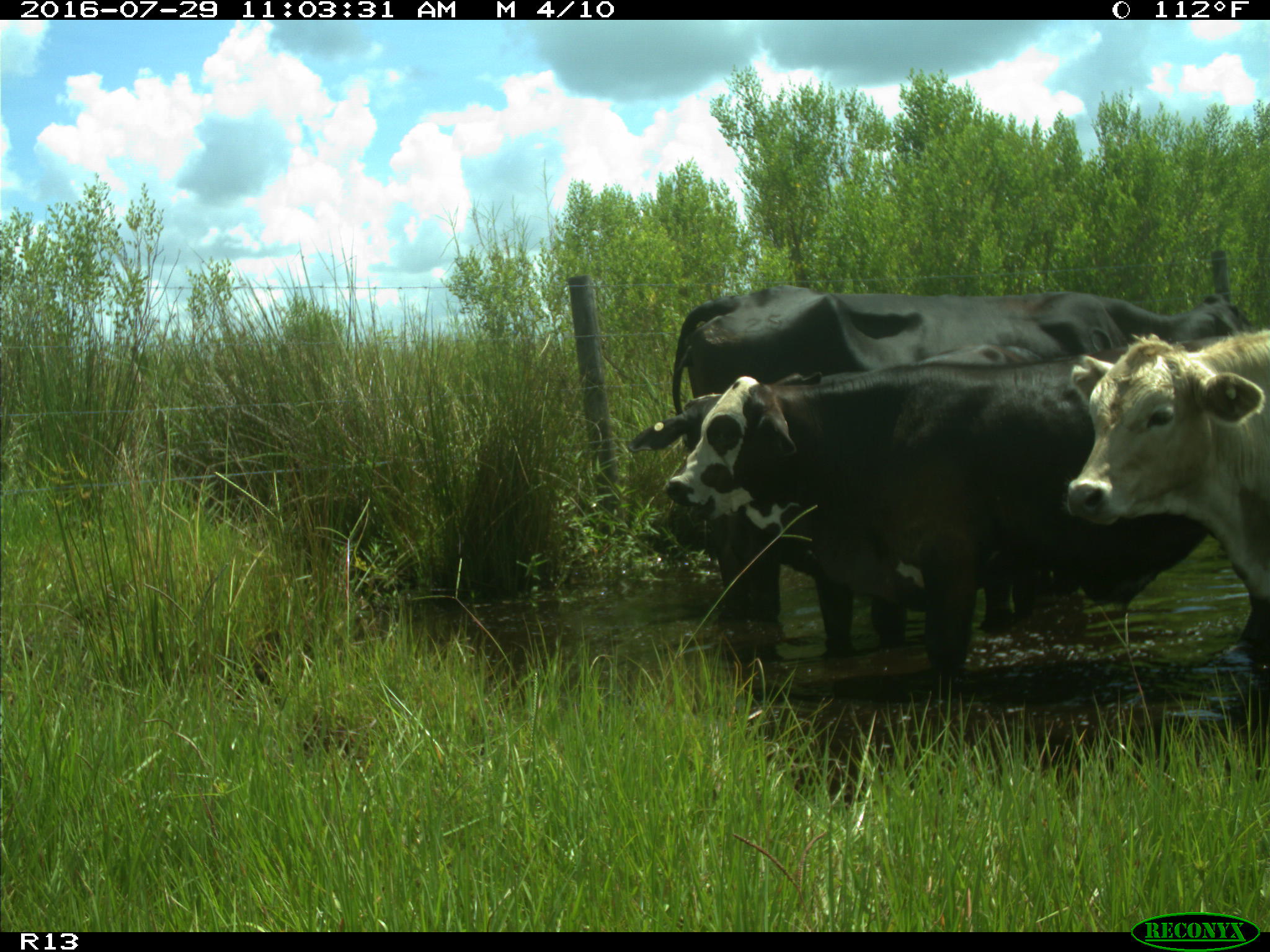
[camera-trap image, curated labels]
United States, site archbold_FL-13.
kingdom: Animalia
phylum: Chordata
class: Mammalia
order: Artiodactyla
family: Bovidae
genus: Bos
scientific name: Bos taurus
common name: domestic cow